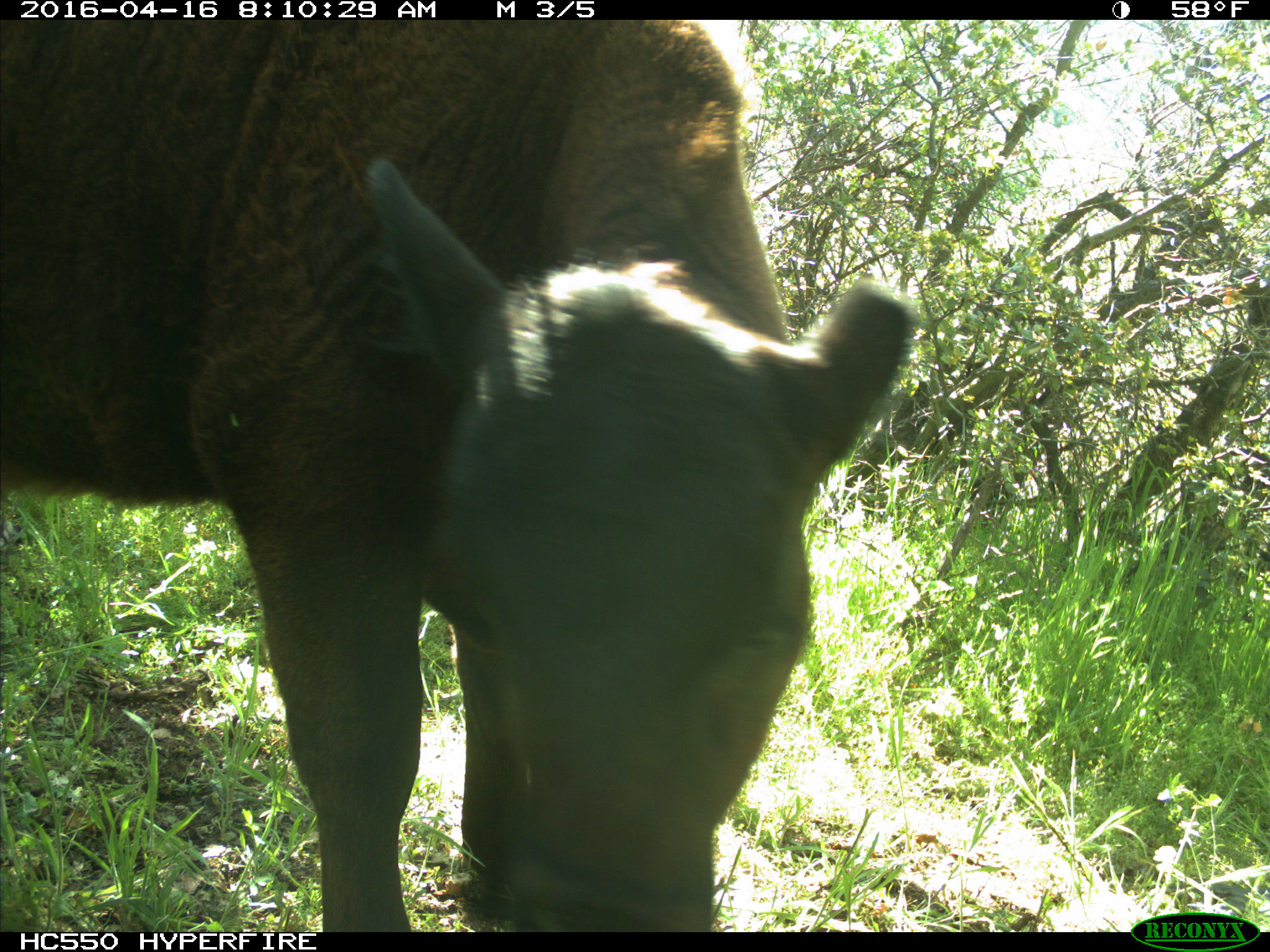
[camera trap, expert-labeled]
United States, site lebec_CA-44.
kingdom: Animalia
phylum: Chordata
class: Mammalia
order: Artiodactyla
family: Bovidae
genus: Bos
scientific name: Bos taurus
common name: domestic cow